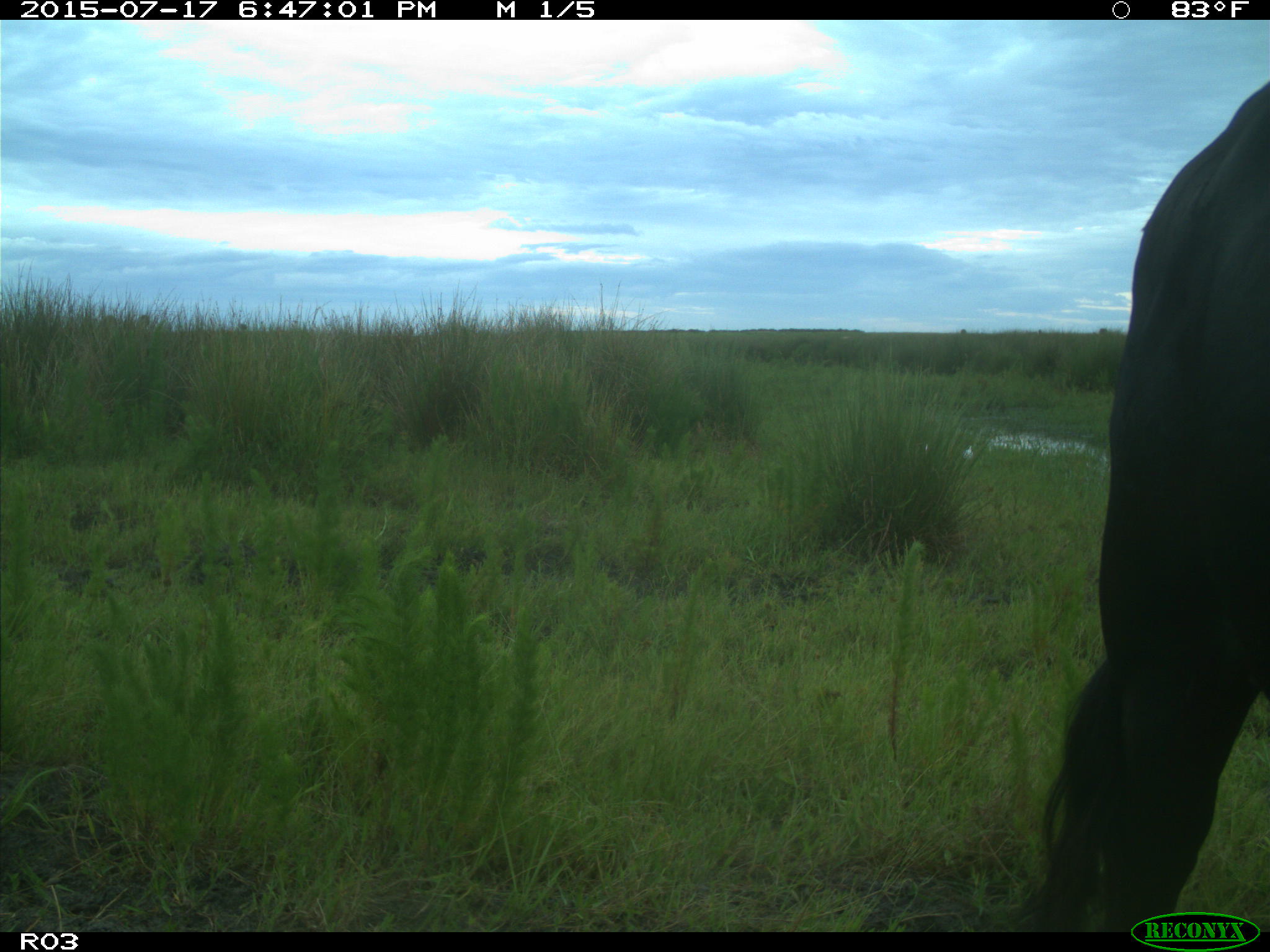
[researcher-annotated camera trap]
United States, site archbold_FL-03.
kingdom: Animalia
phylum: Chordata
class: Mammalia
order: Artiodactyla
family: Bovidae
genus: Bos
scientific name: Bos taurus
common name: domestic cow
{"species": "Bos taurus (domestic cow)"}